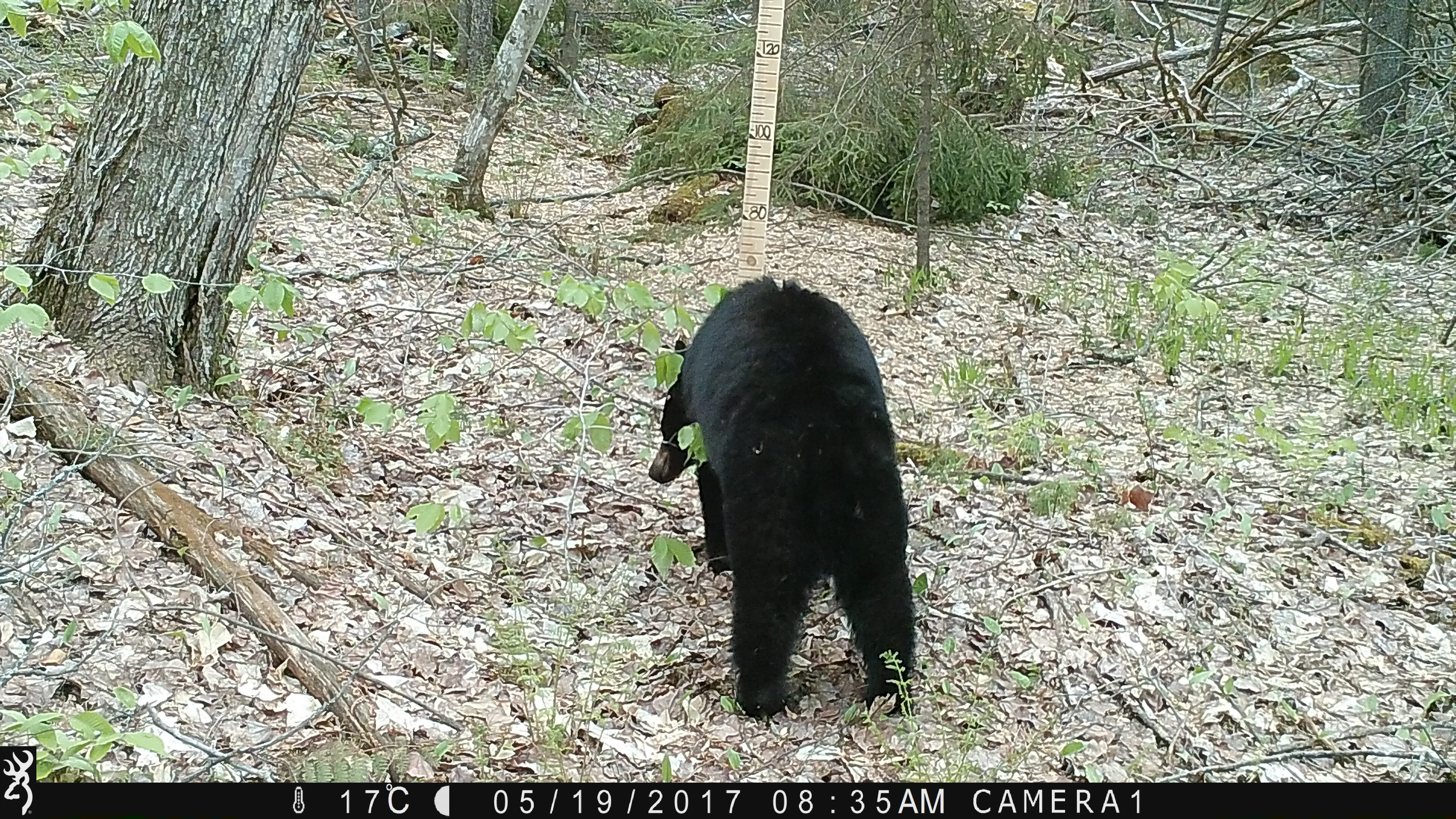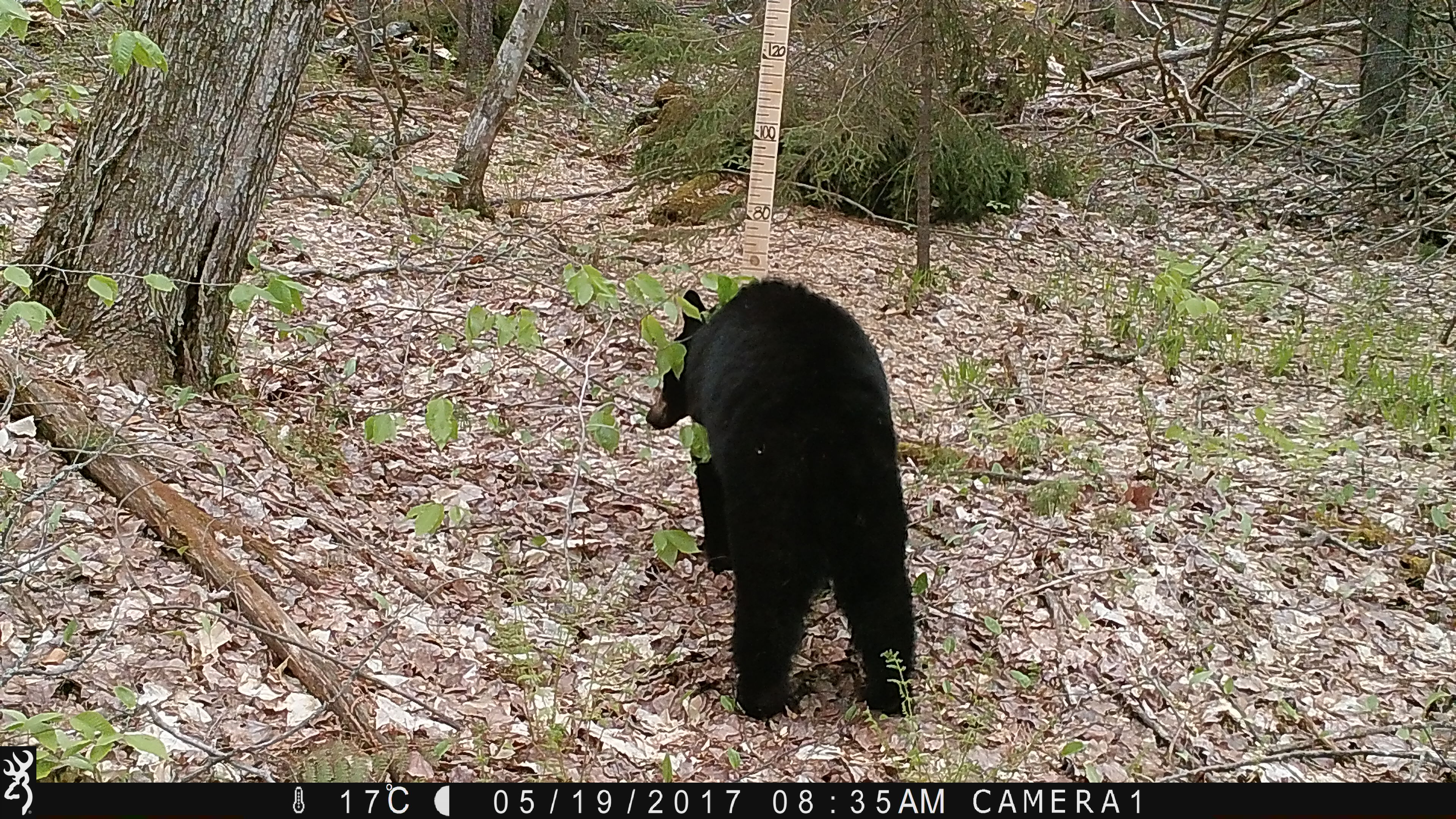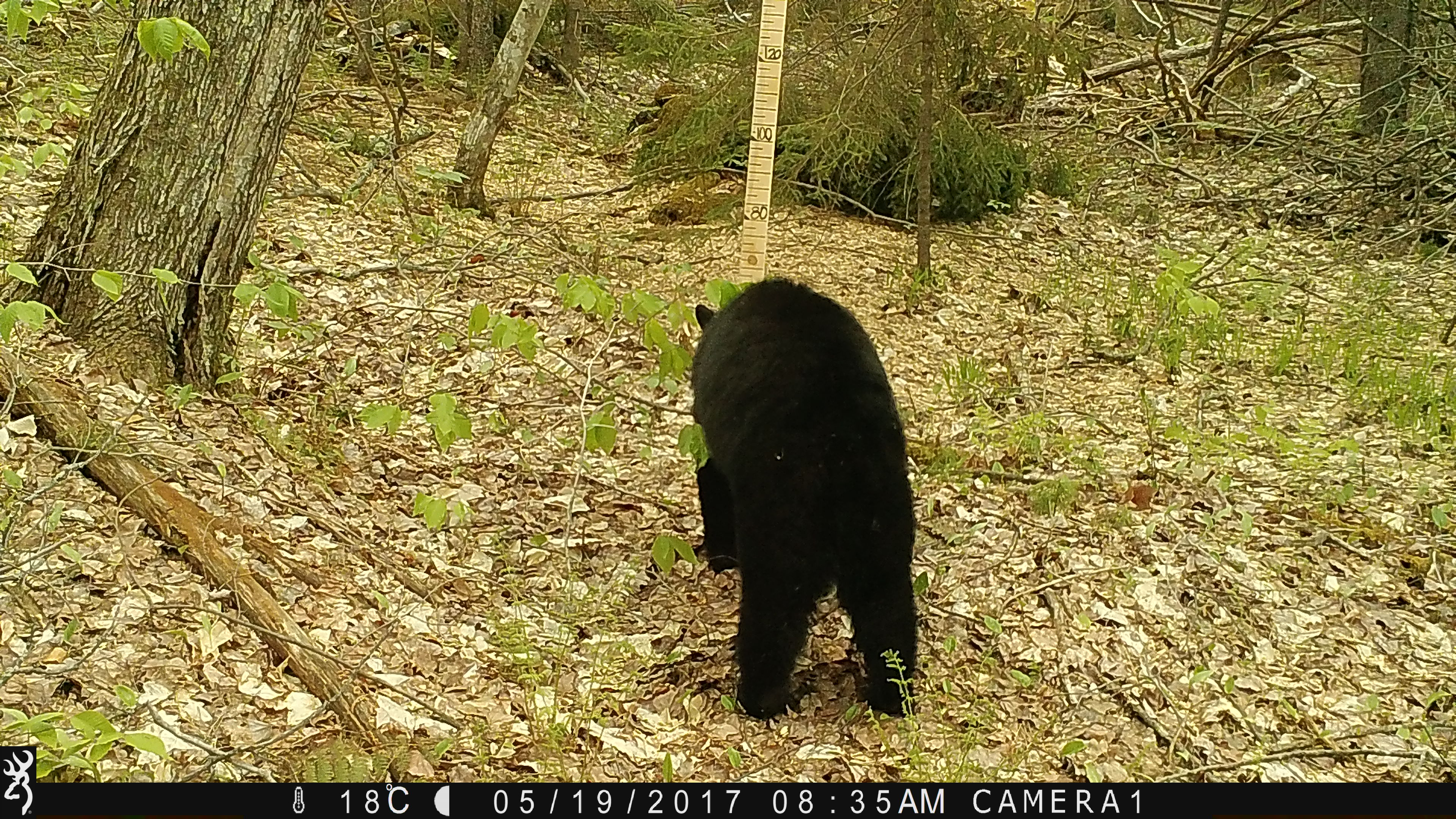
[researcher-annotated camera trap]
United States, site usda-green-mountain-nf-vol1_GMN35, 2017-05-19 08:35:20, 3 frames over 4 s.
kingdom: Animalia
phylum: Chordata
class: Mammalia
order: Carnivora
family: Ursidae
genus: Ursus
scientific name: Ursus americanus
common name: black bear